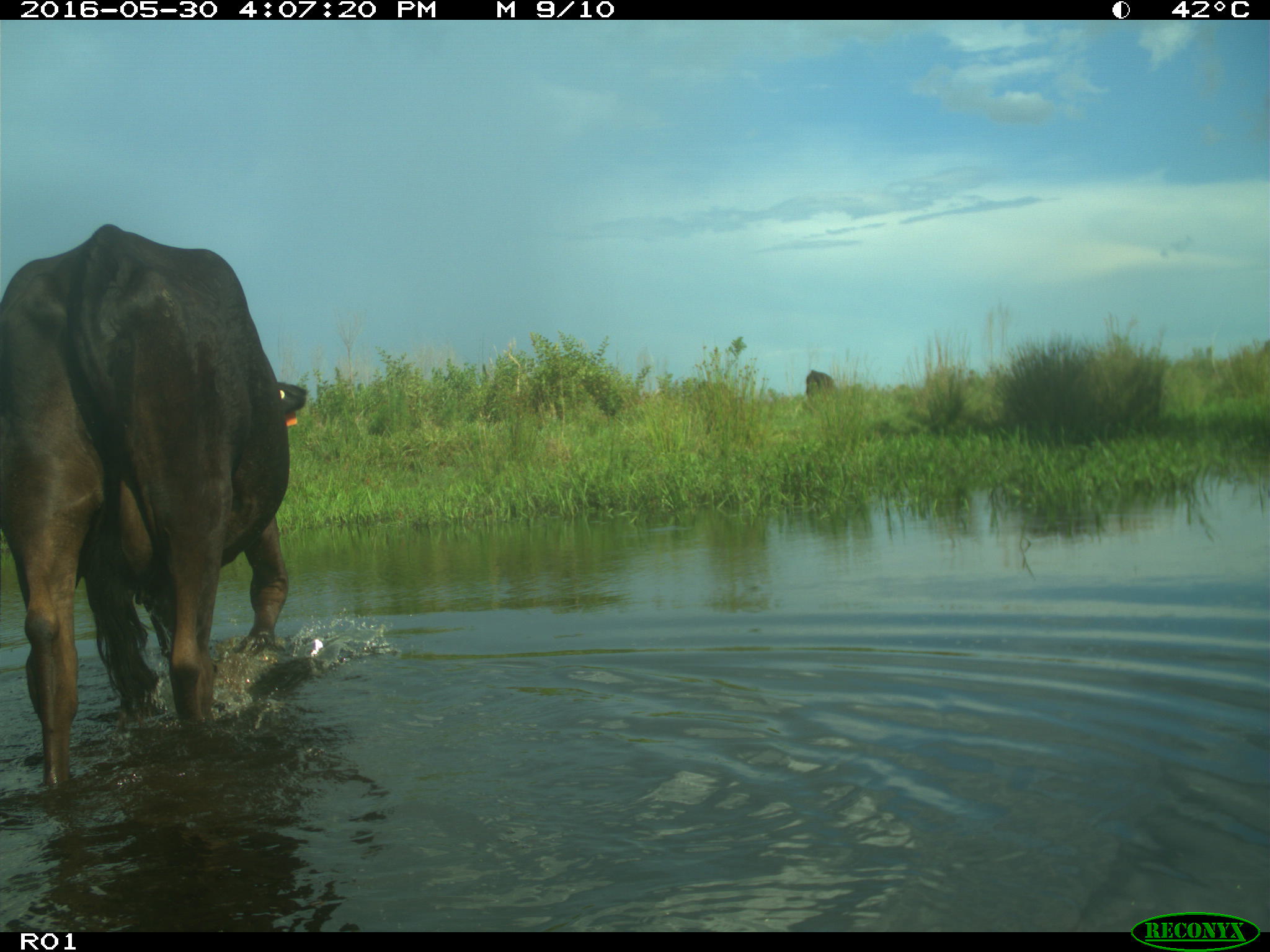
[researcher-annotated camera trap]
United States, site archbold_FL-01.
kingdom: Animalia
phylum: Chordata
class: Mammalia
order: Artiodactyla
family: Bovidae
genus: Bos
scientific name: Bos taurus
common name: domestic cow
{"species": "Bos taurus (domestic cow)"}